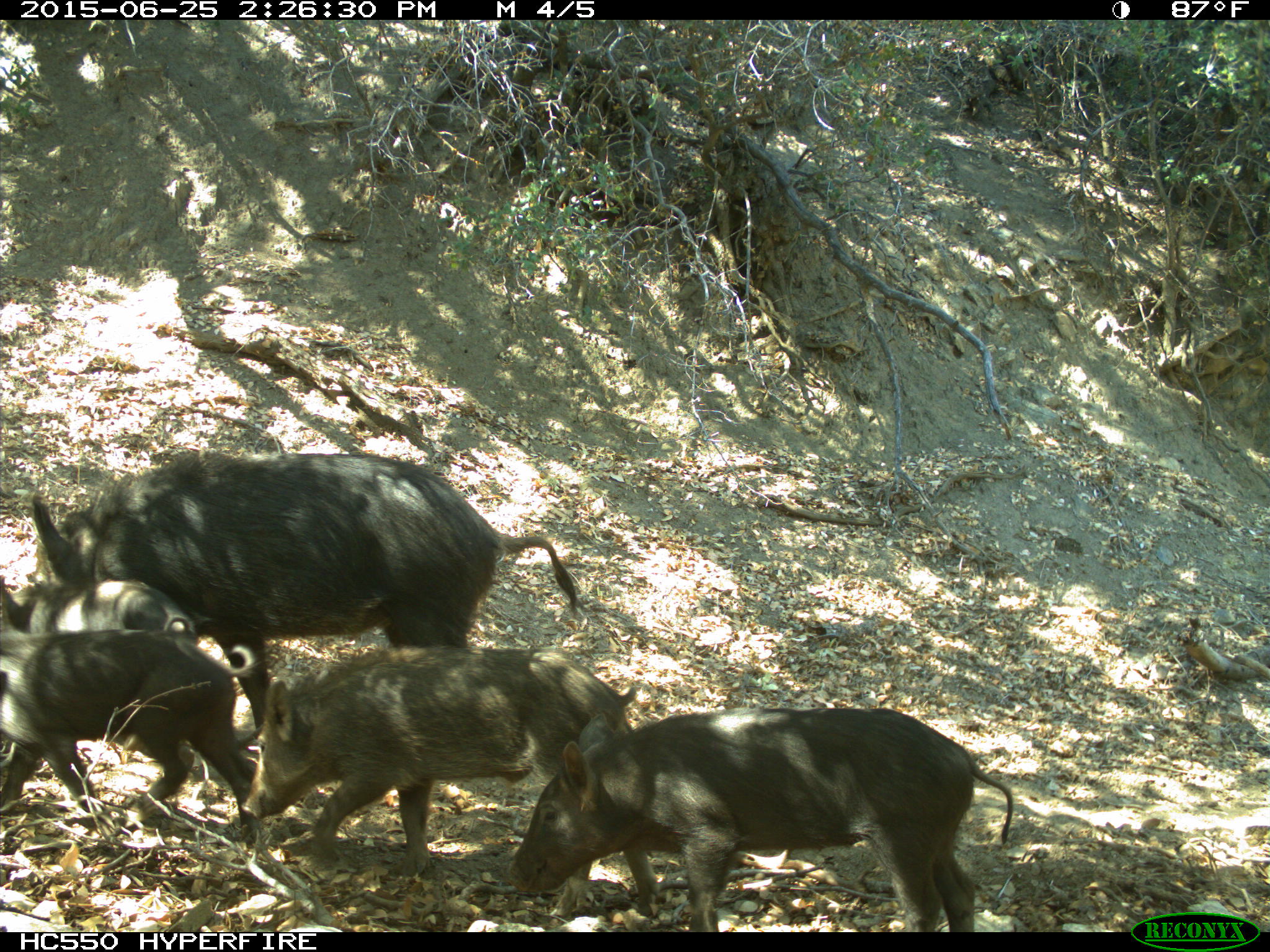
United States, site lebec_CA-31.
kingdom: Animalia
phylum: Chordata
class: Mammalia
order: Artiodactyla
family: Suidae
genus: Sus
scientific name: Sus scrofa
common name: wild boar